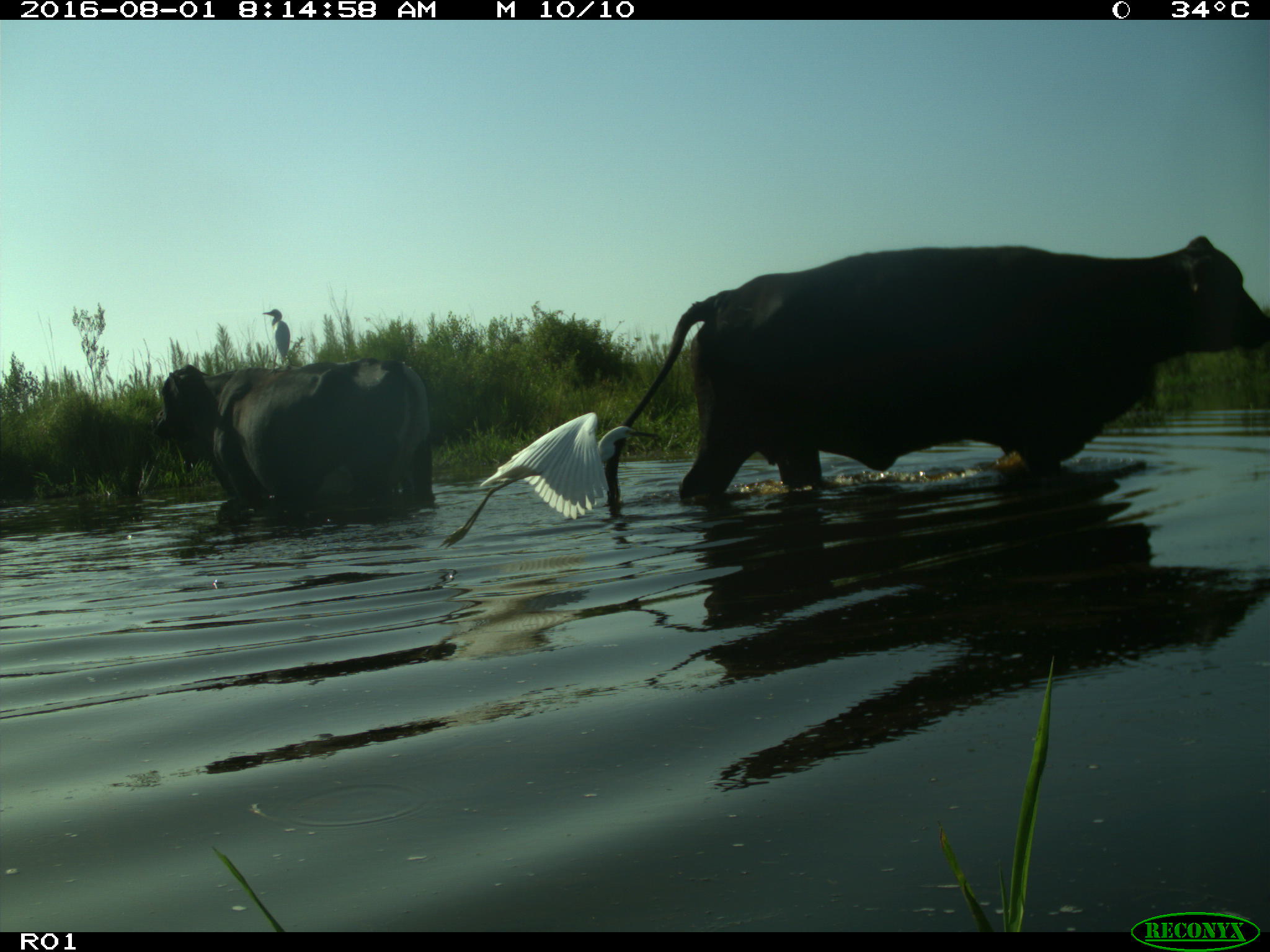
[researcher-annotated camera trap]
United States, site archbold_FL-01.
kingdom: Animalia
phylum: Chordata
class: Mammalia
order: Artiodactyla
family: Bovidae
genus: Bos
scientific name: Bos taurus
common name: domestic cow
Bos taurus (domestic cow).